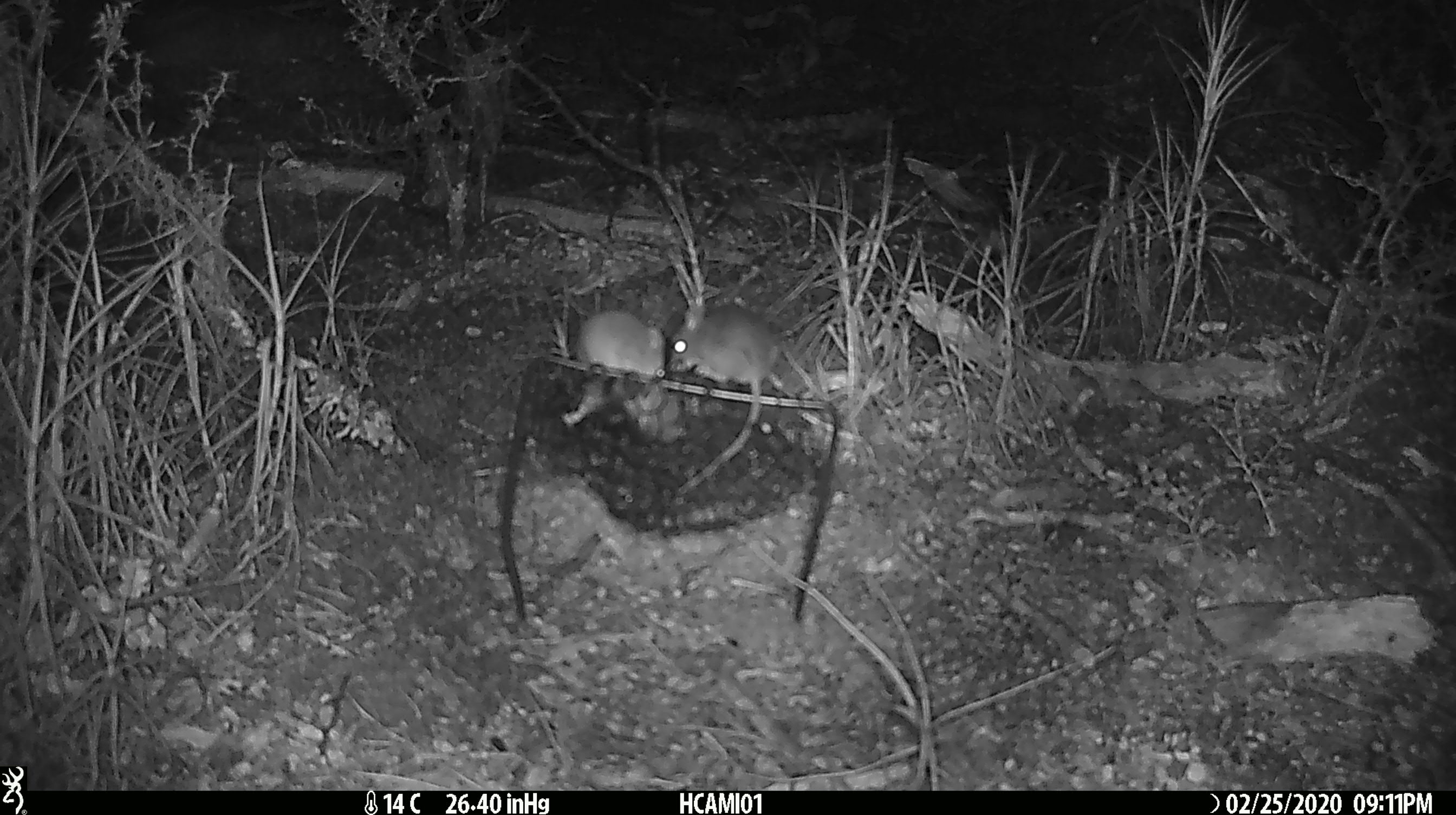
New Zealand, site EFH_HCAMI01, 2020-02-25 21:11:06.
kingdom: Animalia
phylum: Chordata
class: Mammalia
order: Rodentia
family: Muridae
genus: Mus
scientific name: Mus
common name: mouse